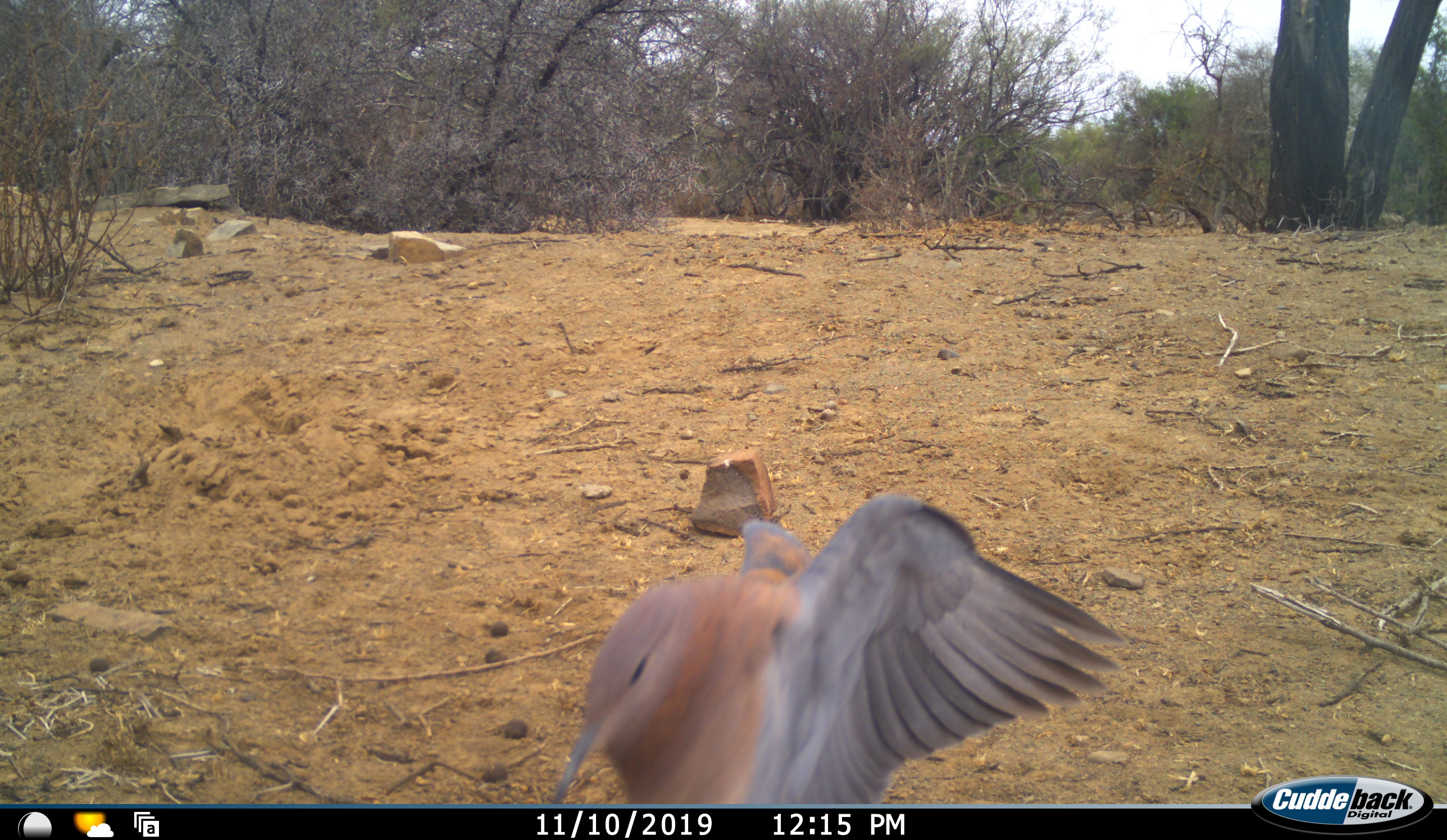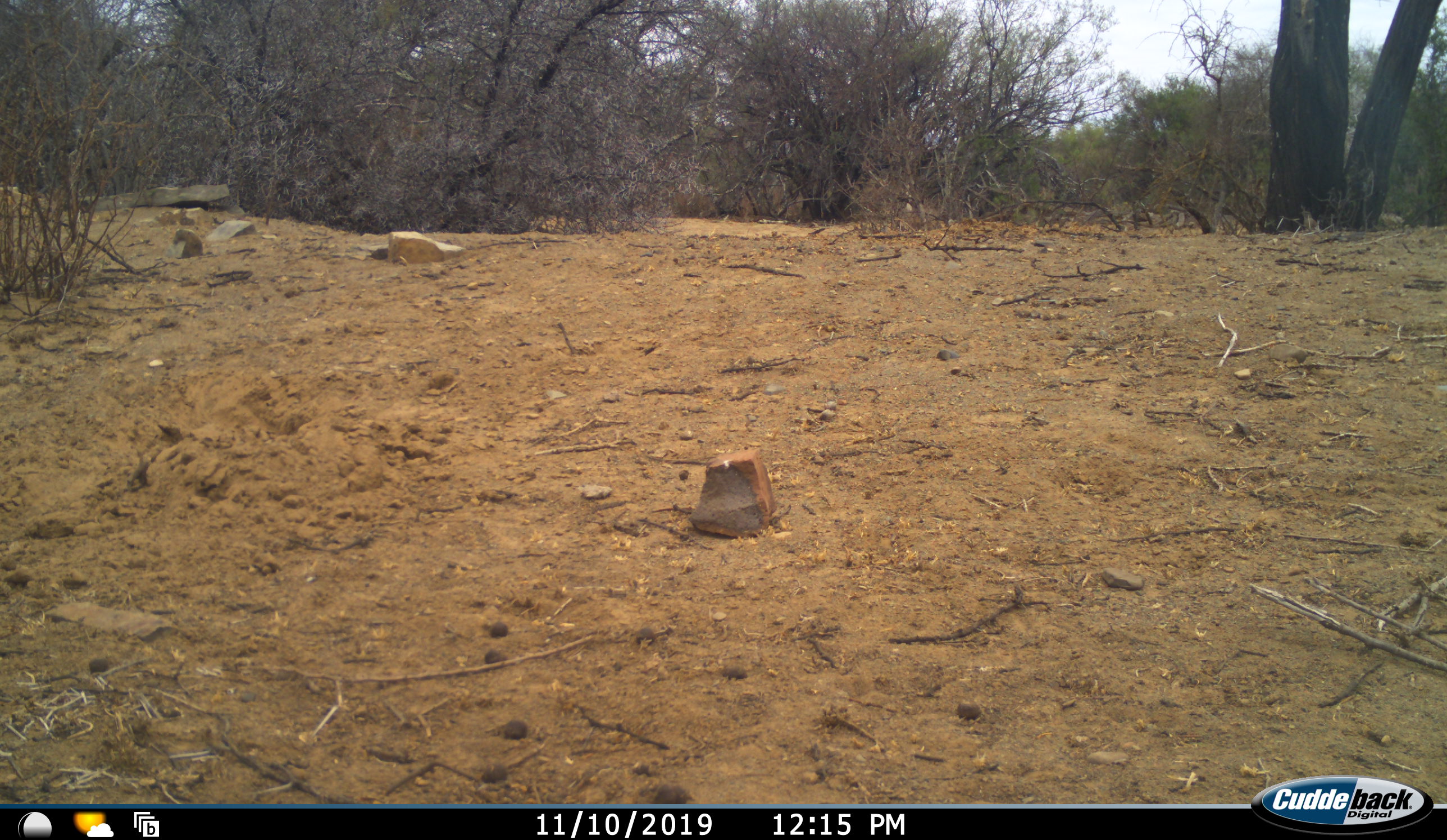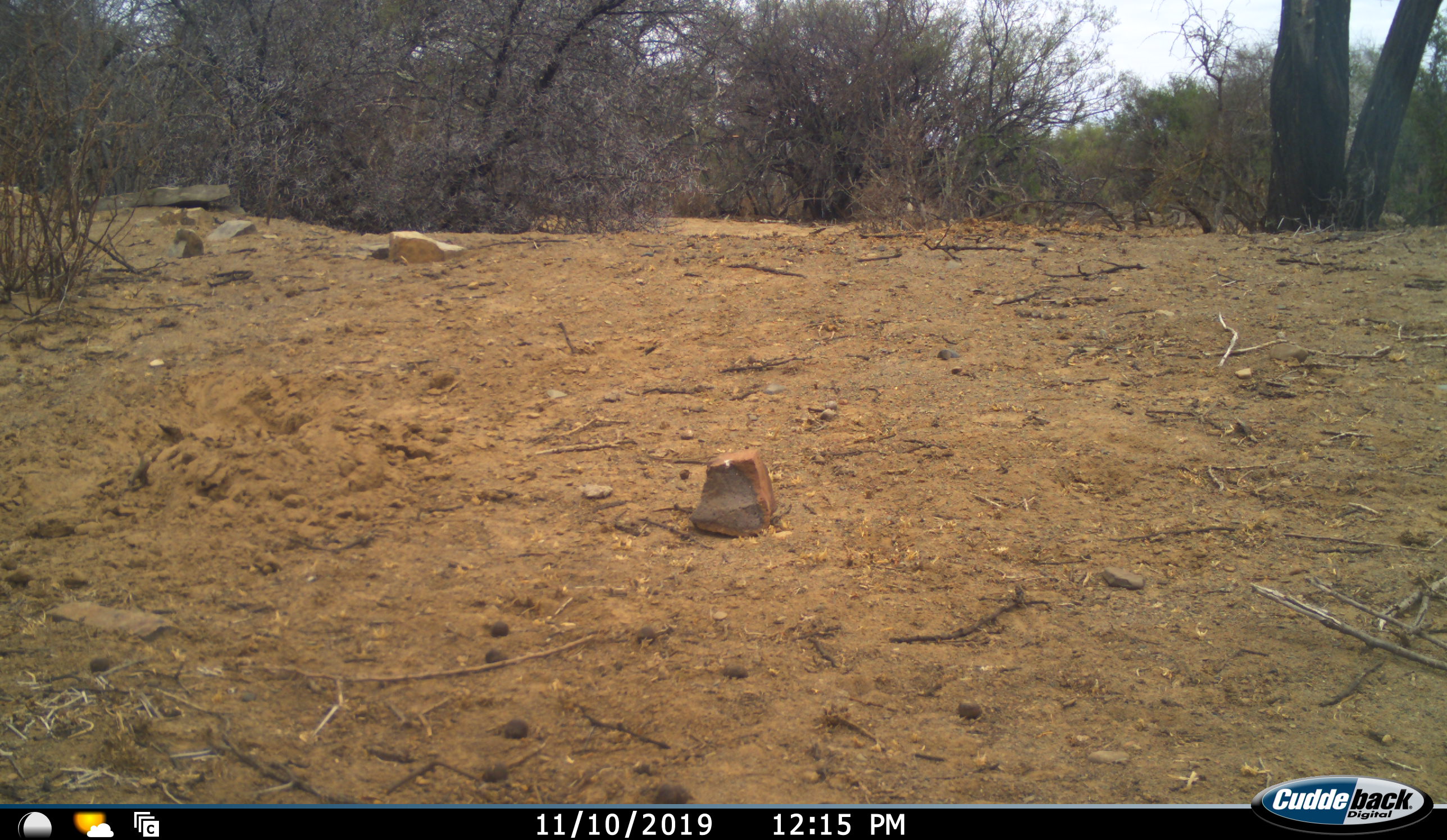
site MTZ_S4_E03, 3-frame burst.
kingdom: Animalia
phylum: Chordata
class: Aves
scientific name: Aves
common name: bird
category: birdother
Birdother (bird) (Aves), count 1. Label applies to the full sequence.